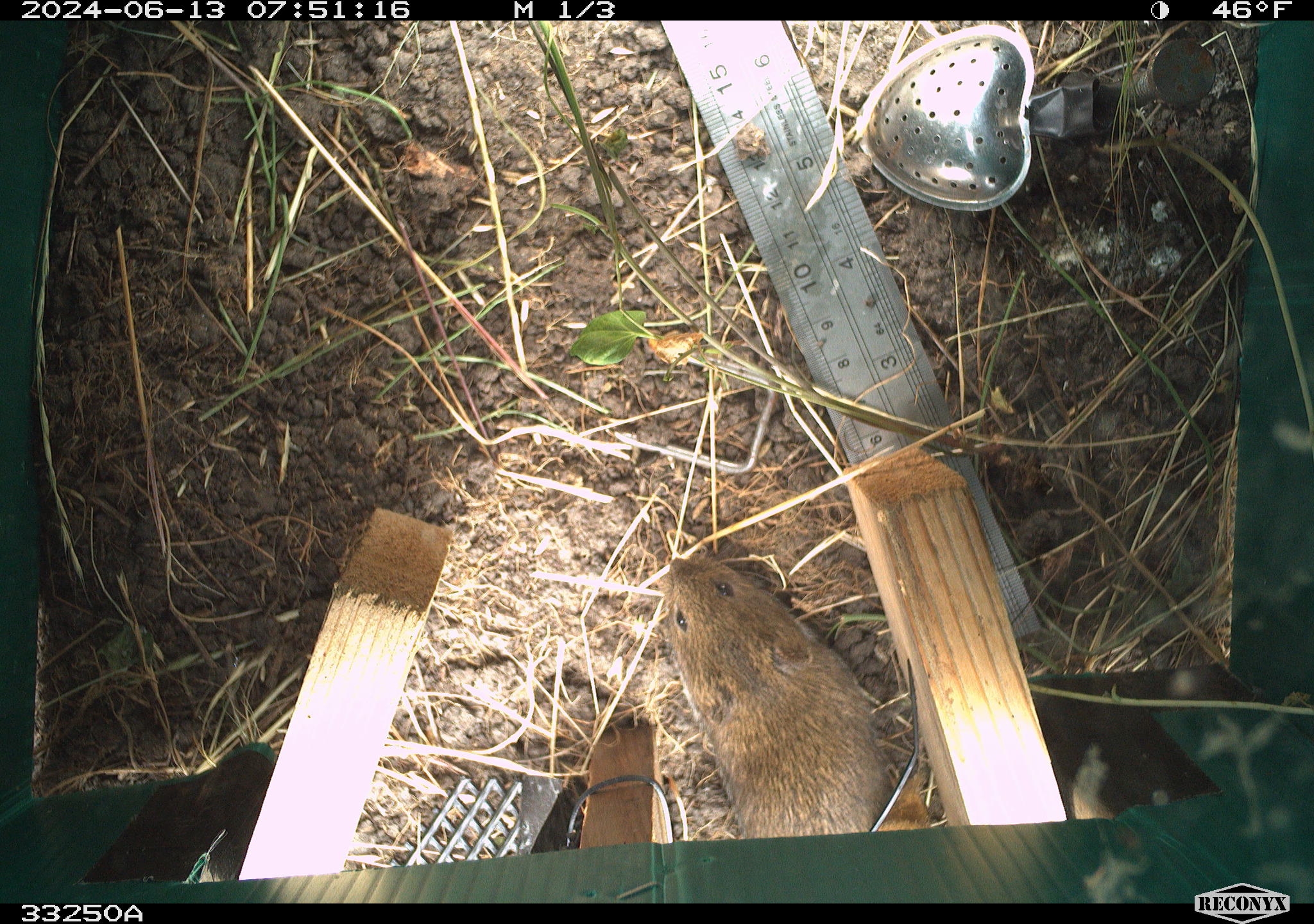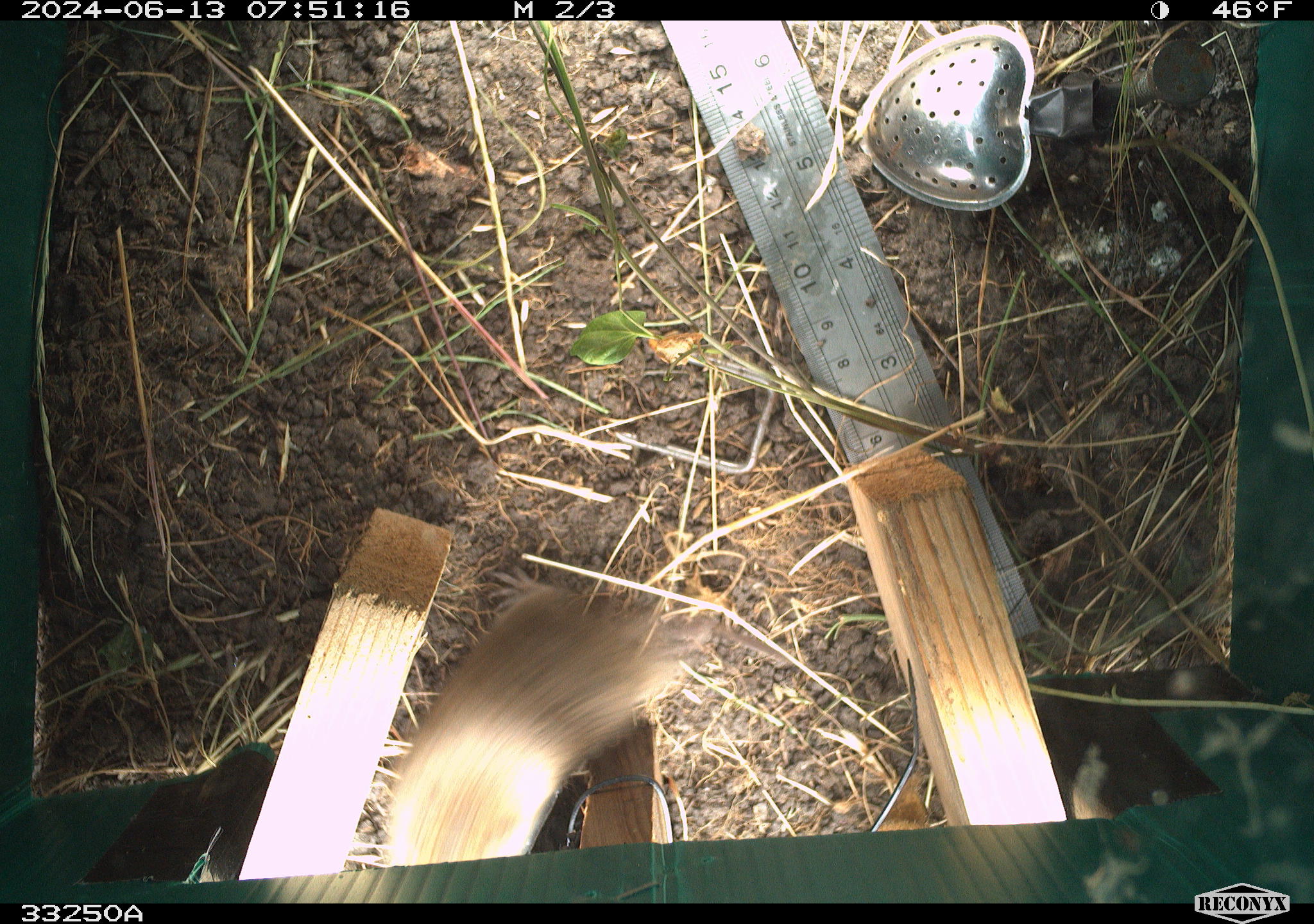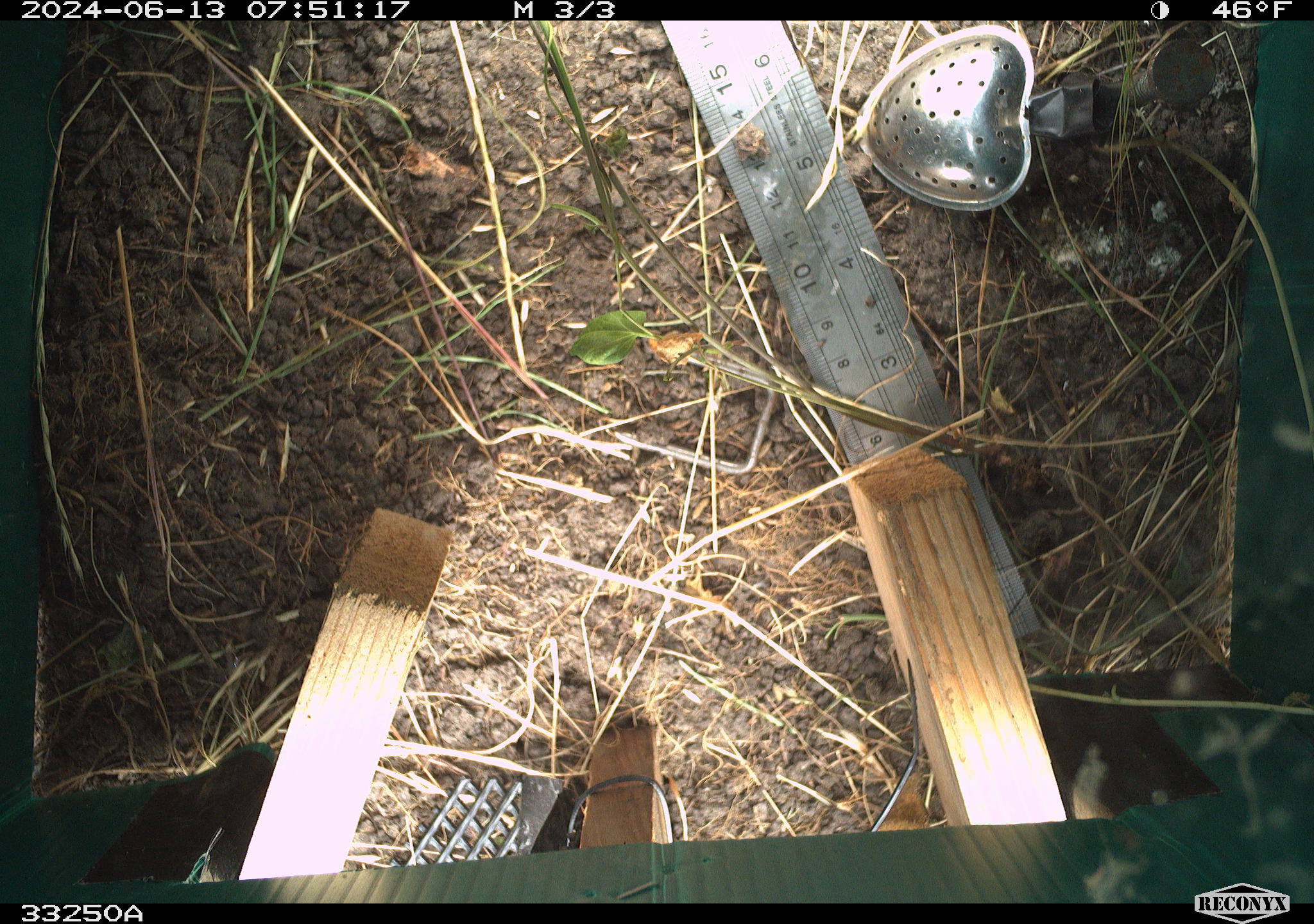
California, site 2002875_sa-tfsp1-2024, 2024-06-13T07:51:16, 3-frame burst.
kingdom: Animalia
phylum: Chordata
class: Mammalia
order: Rodentia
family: Cricetidae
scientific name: Arvicolinae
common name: voles, lemmings, and muskrats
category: arvicolinae subfamily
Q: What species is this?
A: Arvicolinae subfamily (voles, lemmings, and muskrats) (Arvicolinae).